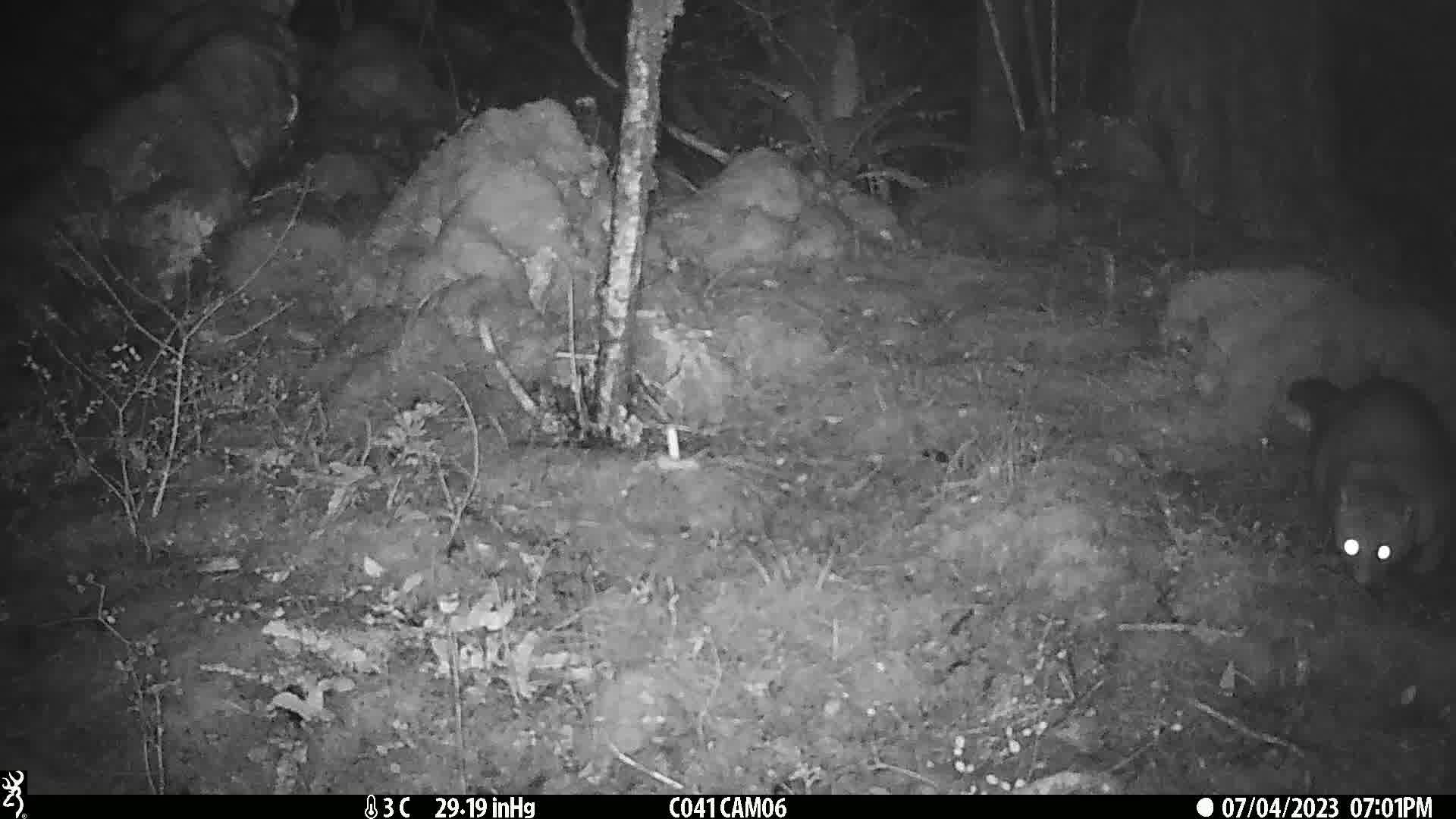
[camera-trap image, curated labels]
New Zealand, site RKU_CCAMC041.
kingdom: Animalia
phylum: Chordata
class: Mammalia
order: Diprotodontia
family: Phalangeridae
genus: Trichosurus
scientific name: Trichosurus vulpecula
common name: common brushtail possum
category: possum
Possum (common brushtail possum) (Trichosurus vulpecula).